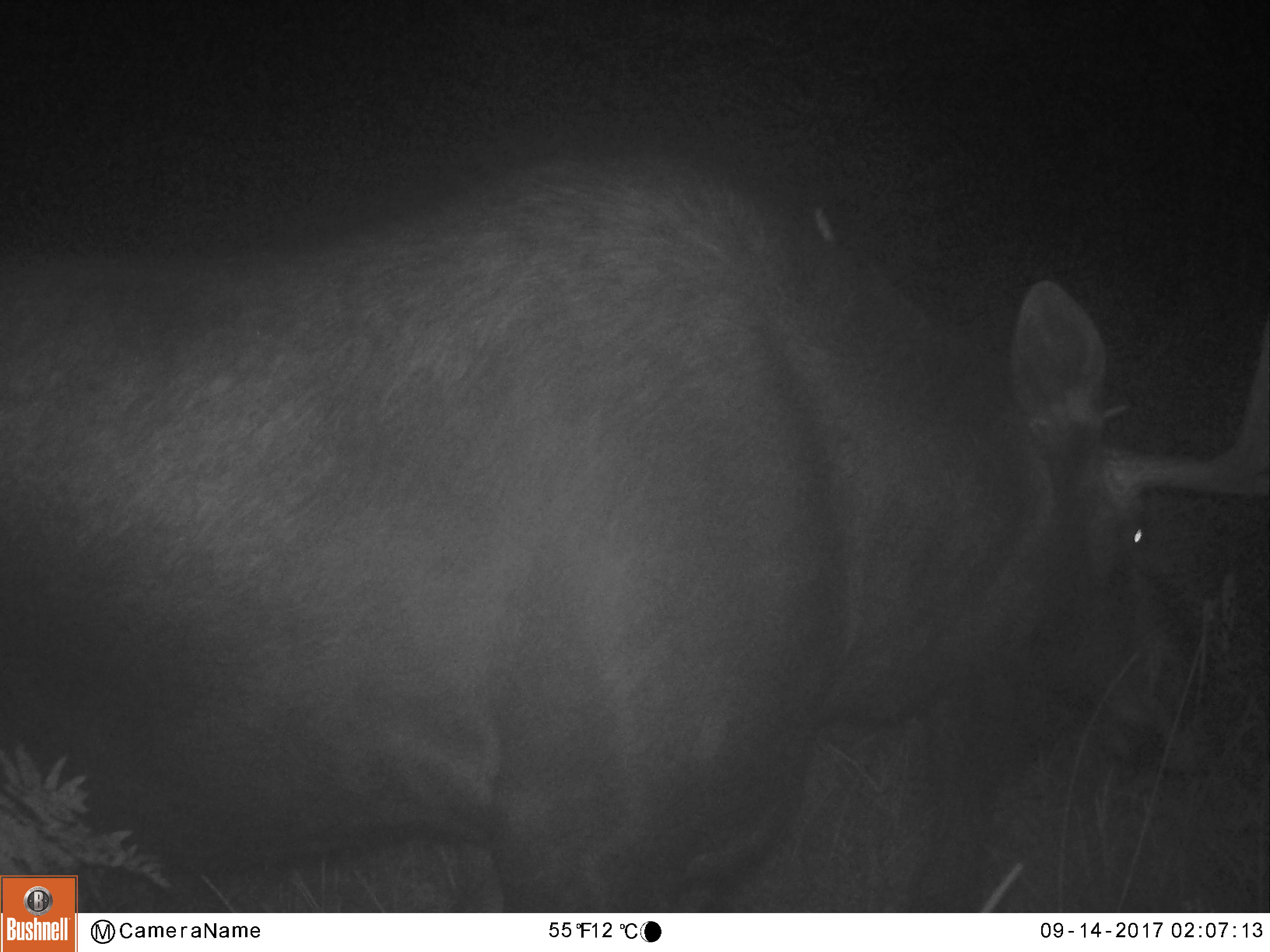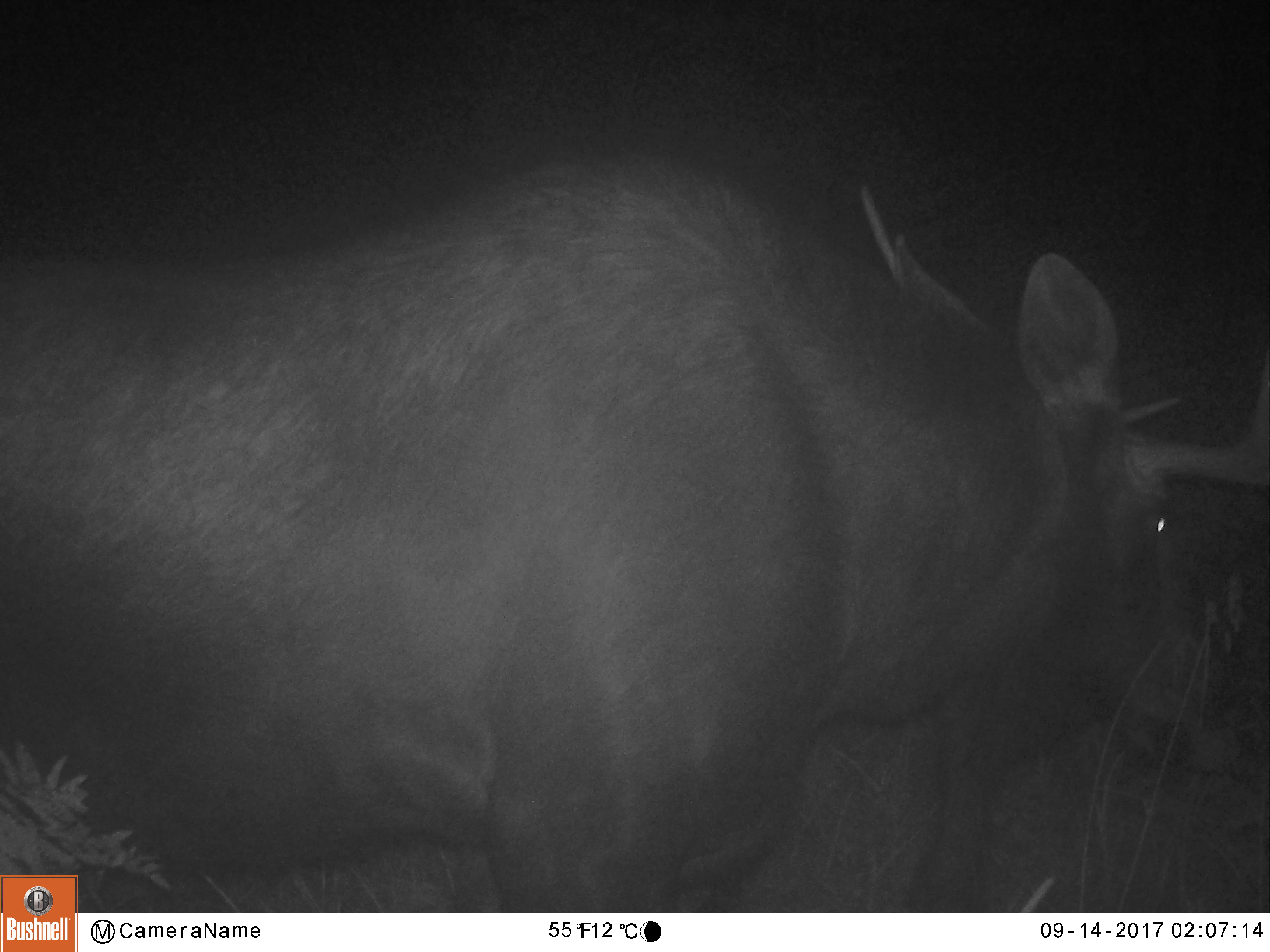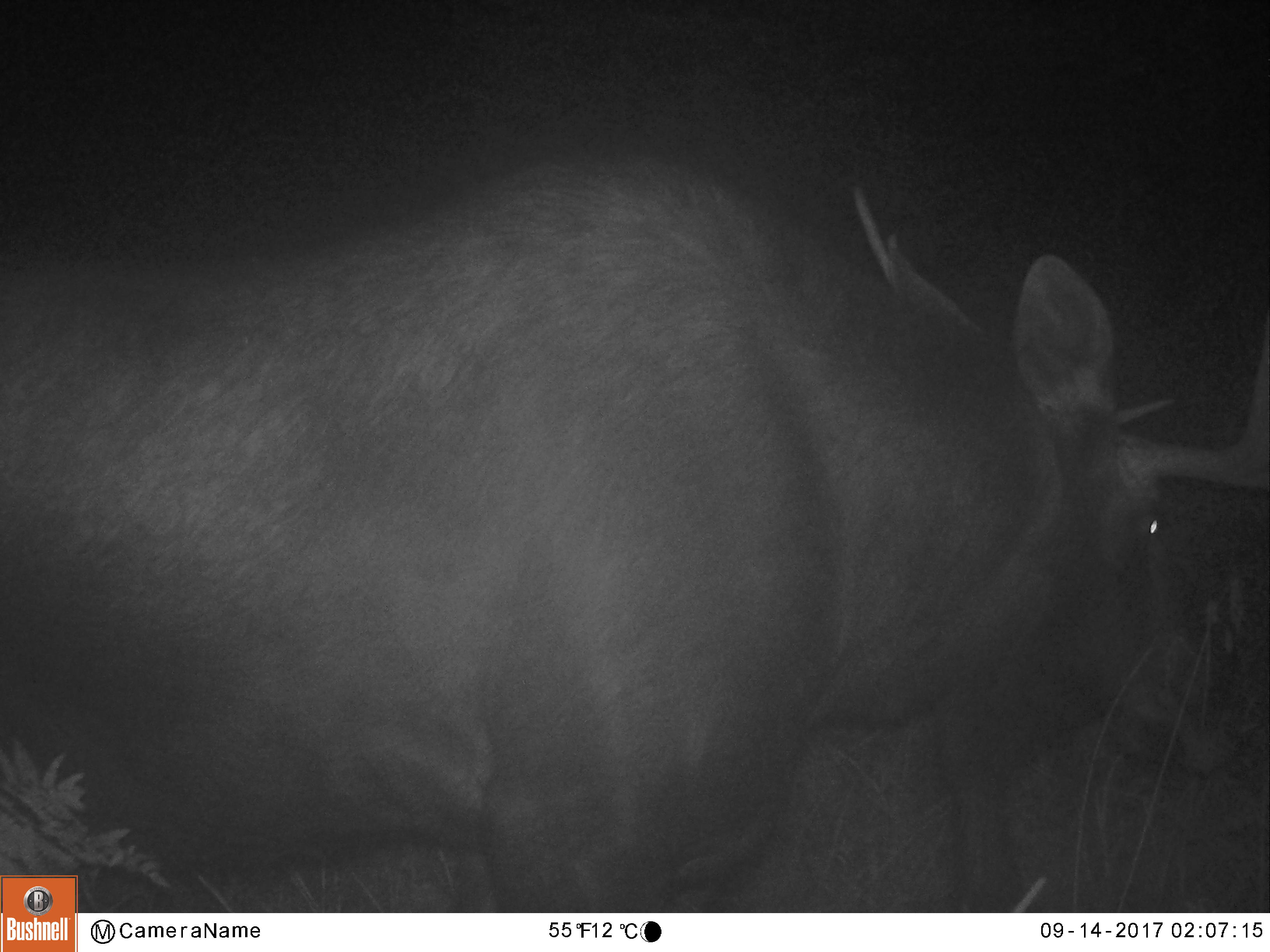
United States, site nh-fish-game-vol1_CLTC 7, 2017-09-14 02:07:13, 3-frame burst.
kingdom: Animalia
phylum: Chordata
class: Mammalia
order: Artiodactyla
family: Cervidae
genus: Alces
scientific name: Alces alces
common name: moose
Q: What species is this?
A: Moose (Alces alces).